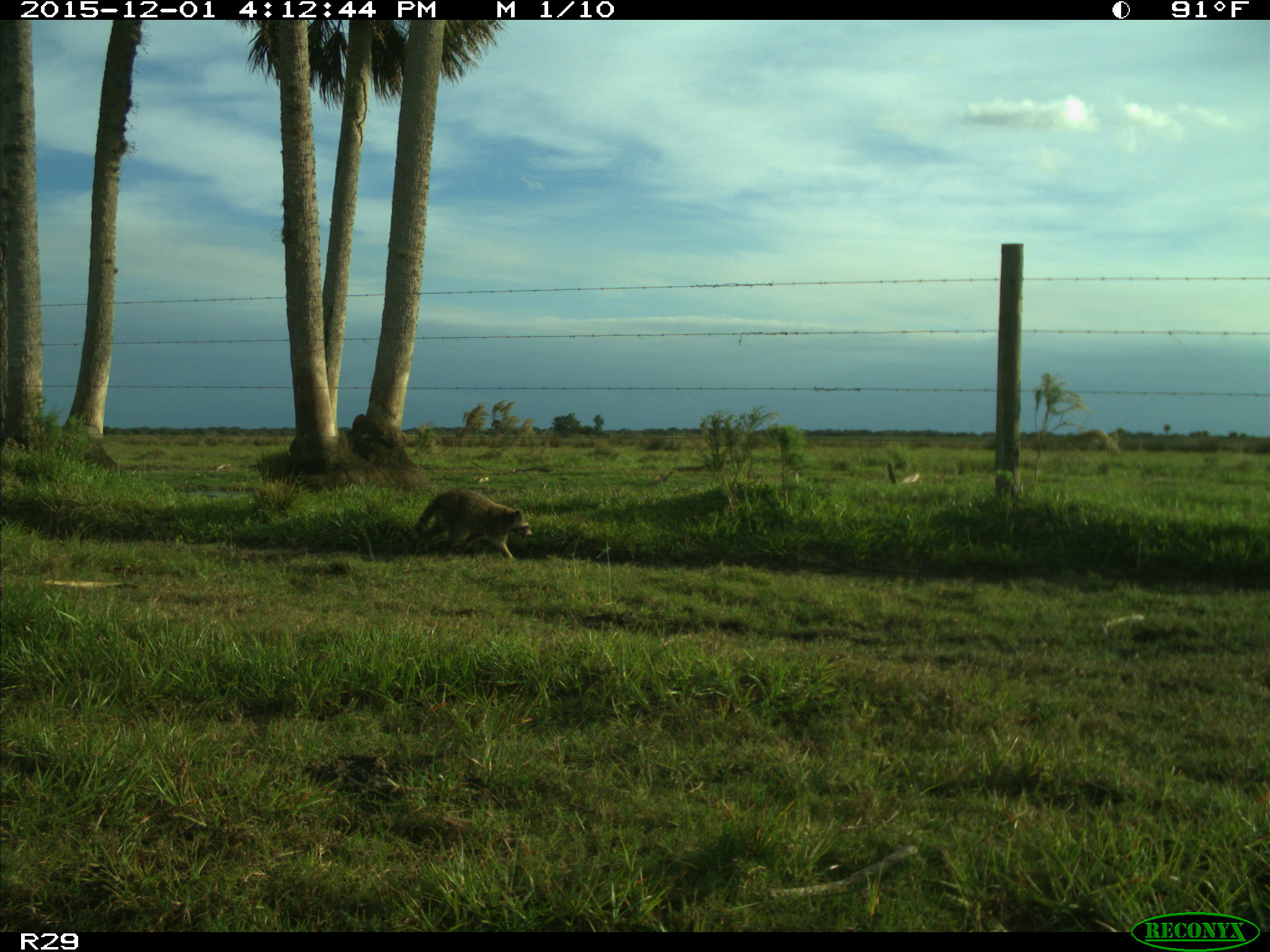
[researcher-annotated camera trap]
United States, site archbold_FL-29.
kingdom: Animalia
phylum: Chordata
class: Mammalia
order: Carnivora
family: Procyonidae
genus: Procyon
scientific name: Procyon lotor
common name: common raccoon